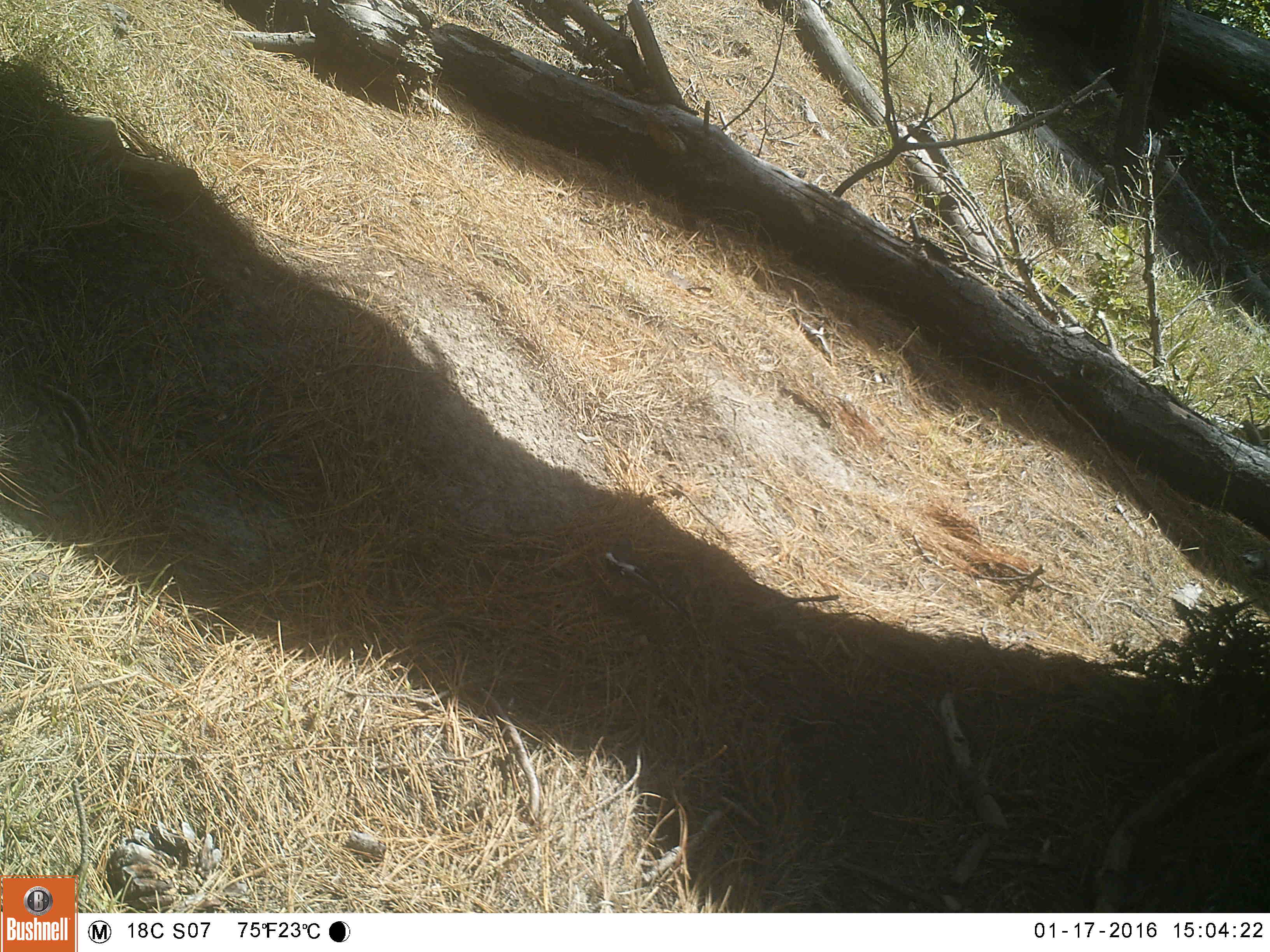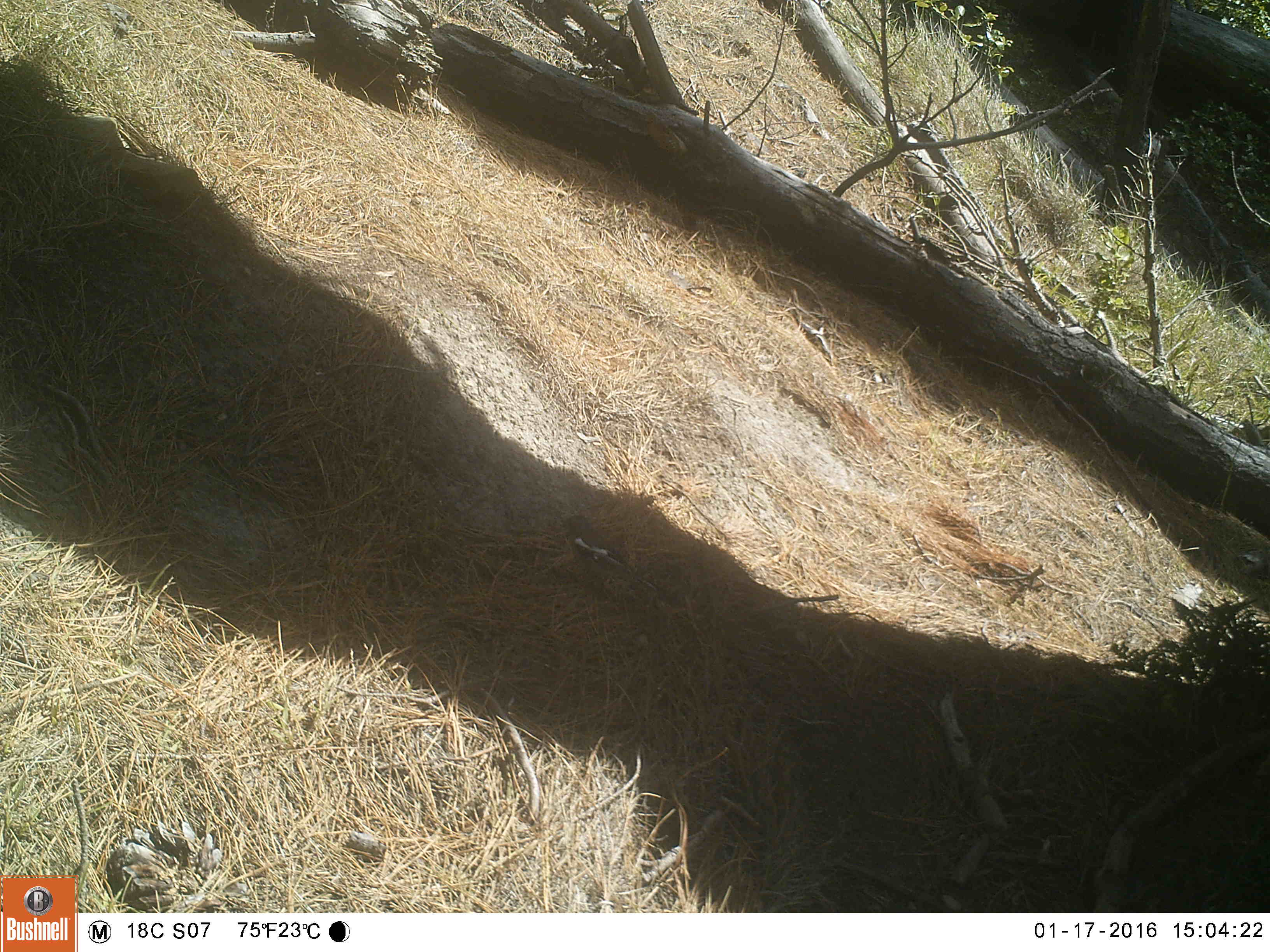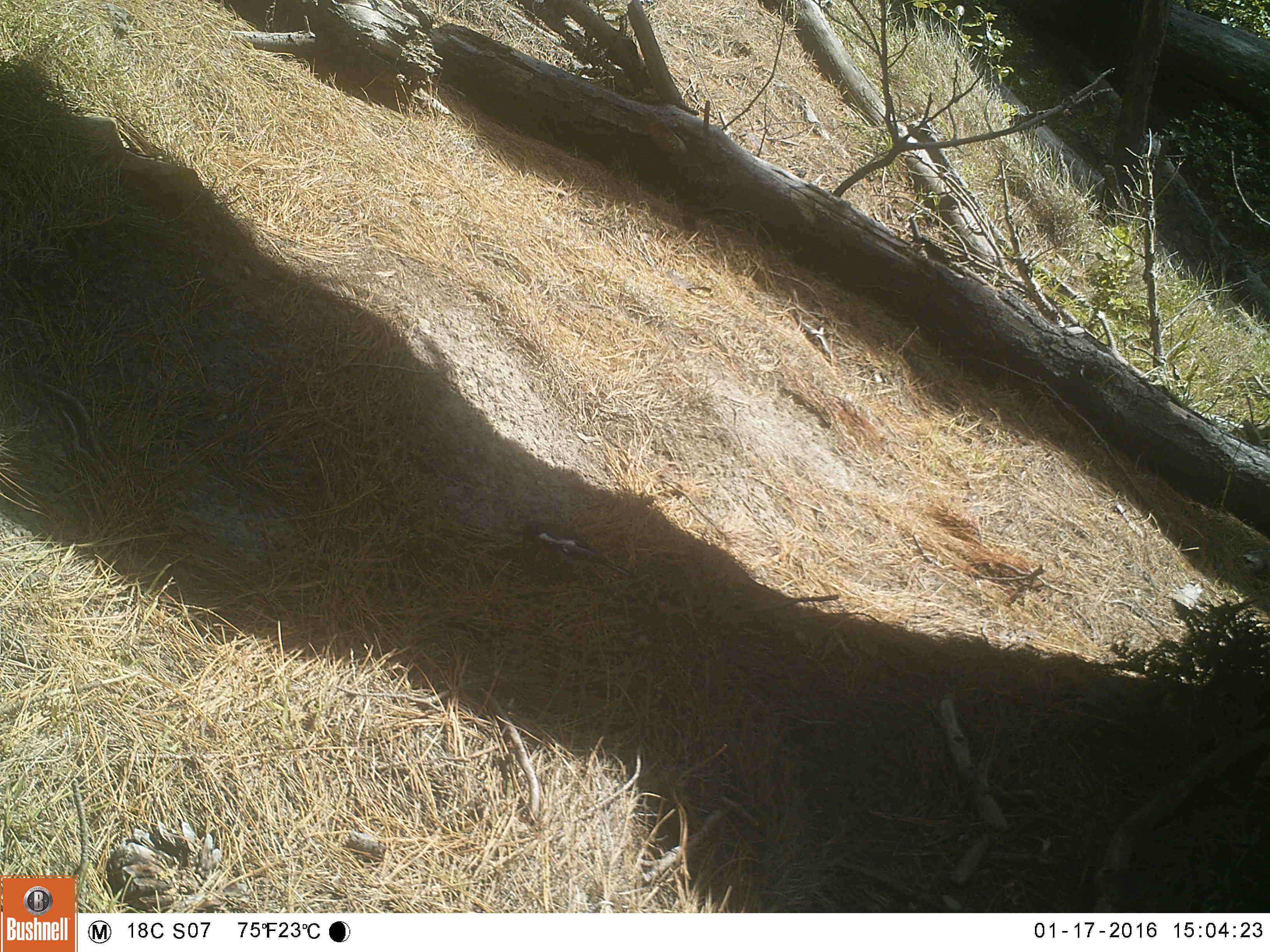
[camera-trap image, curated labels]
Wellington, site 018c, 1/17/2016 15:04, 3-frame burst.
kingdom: Animalia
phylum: Chordata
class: Aves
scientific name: Aves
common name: bird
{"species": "bird (Aves)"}